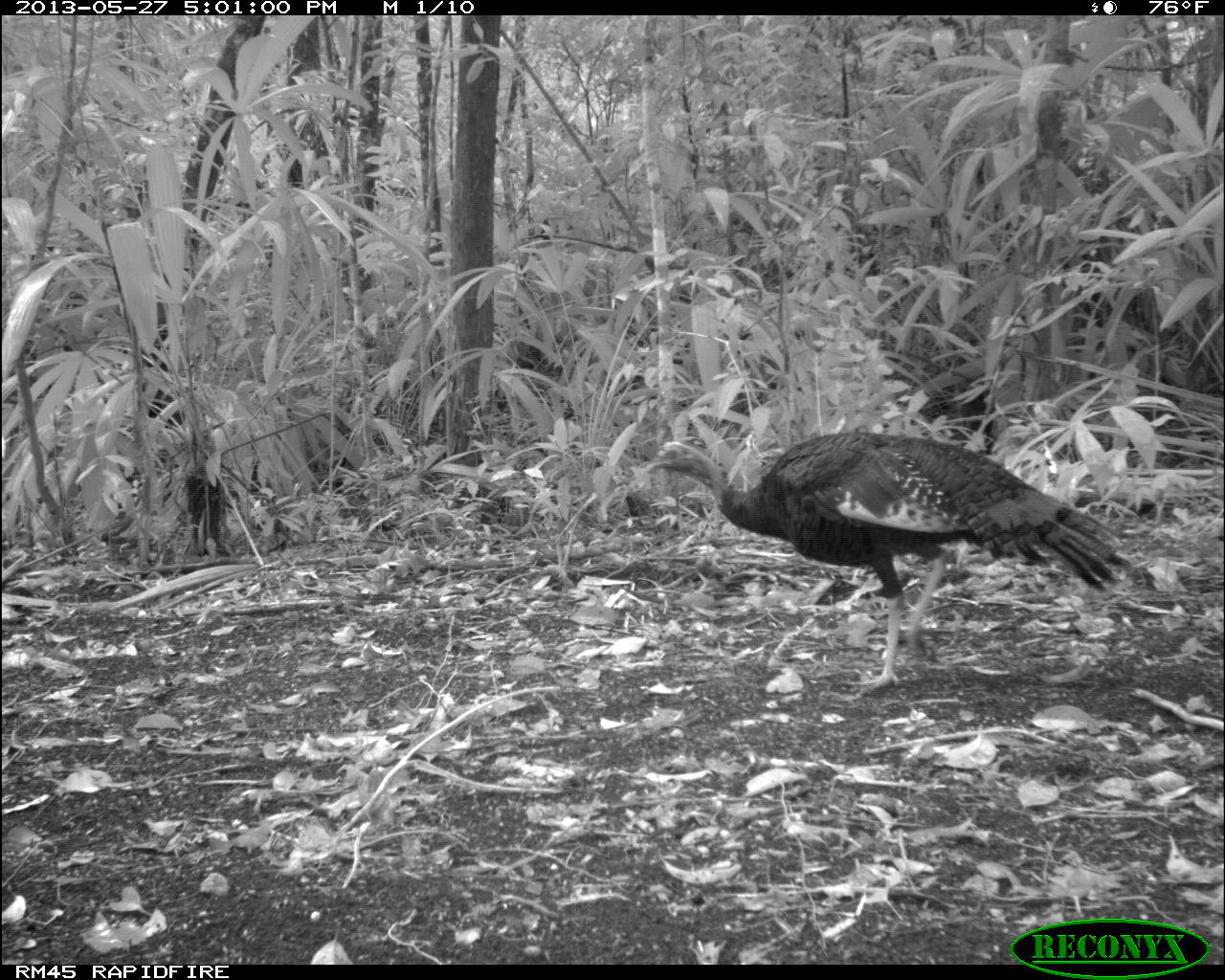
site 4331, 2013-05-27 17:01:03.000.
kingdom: Animalia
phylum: Chordata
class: Aves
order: Galliformes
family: Phasianidae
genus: Meleagris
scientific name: Meleagris ocellata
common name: ocellated turkey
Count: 1.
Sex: female.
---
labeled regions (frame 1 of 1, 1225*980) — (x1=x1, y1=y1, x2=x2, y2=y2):
meleagris ocellata: (x1=643, y1=430, x2=1133, y2=699)